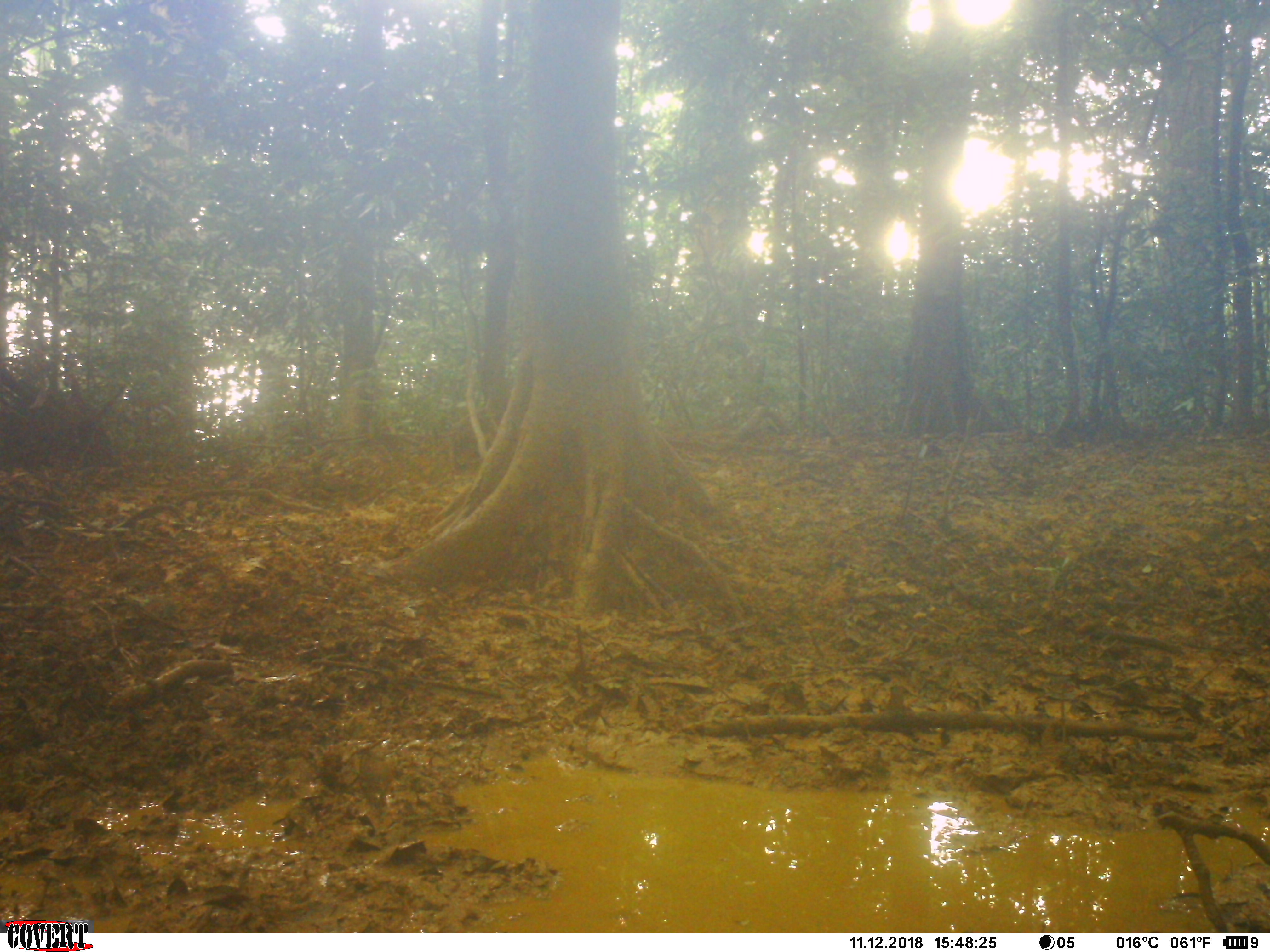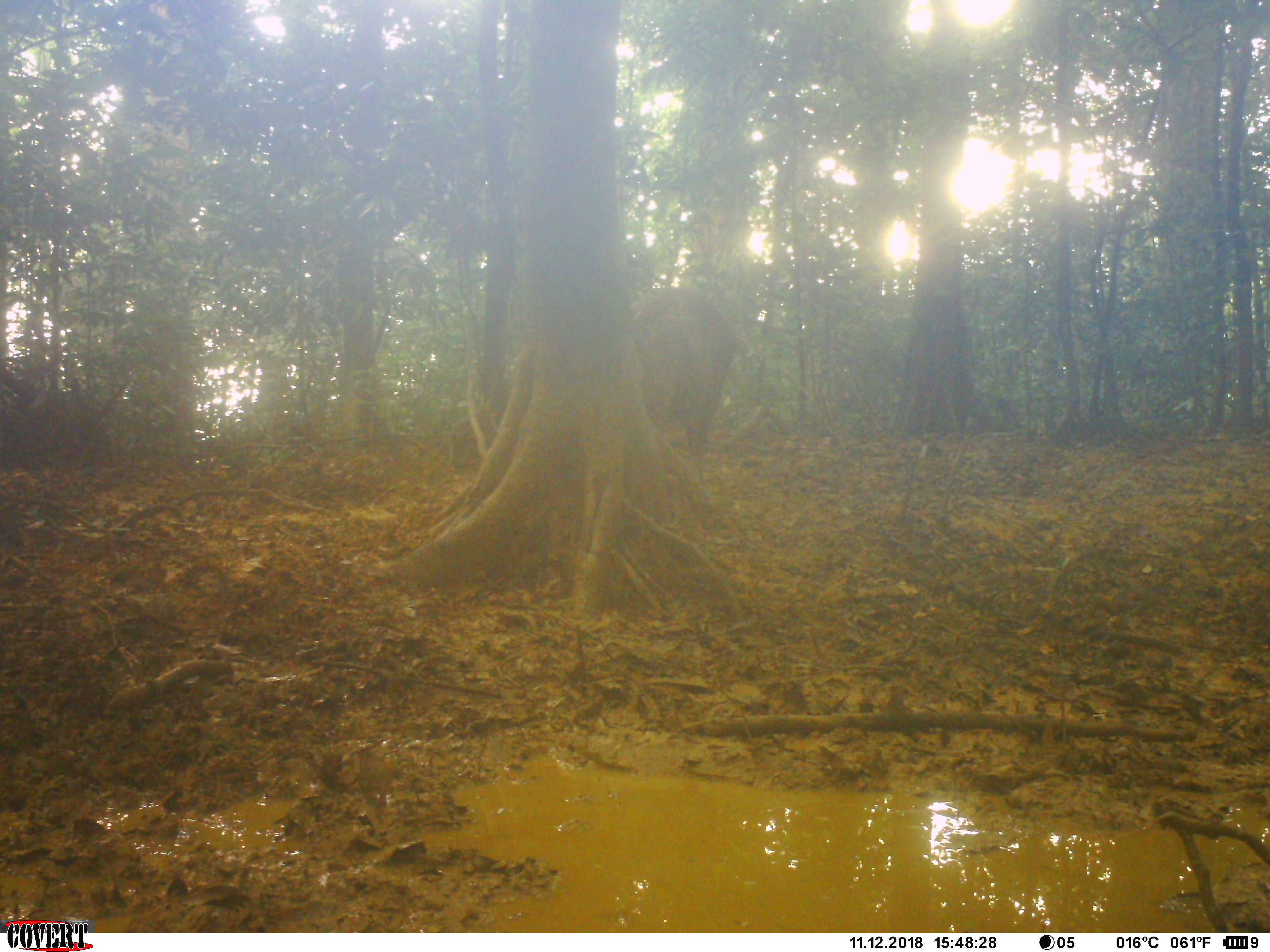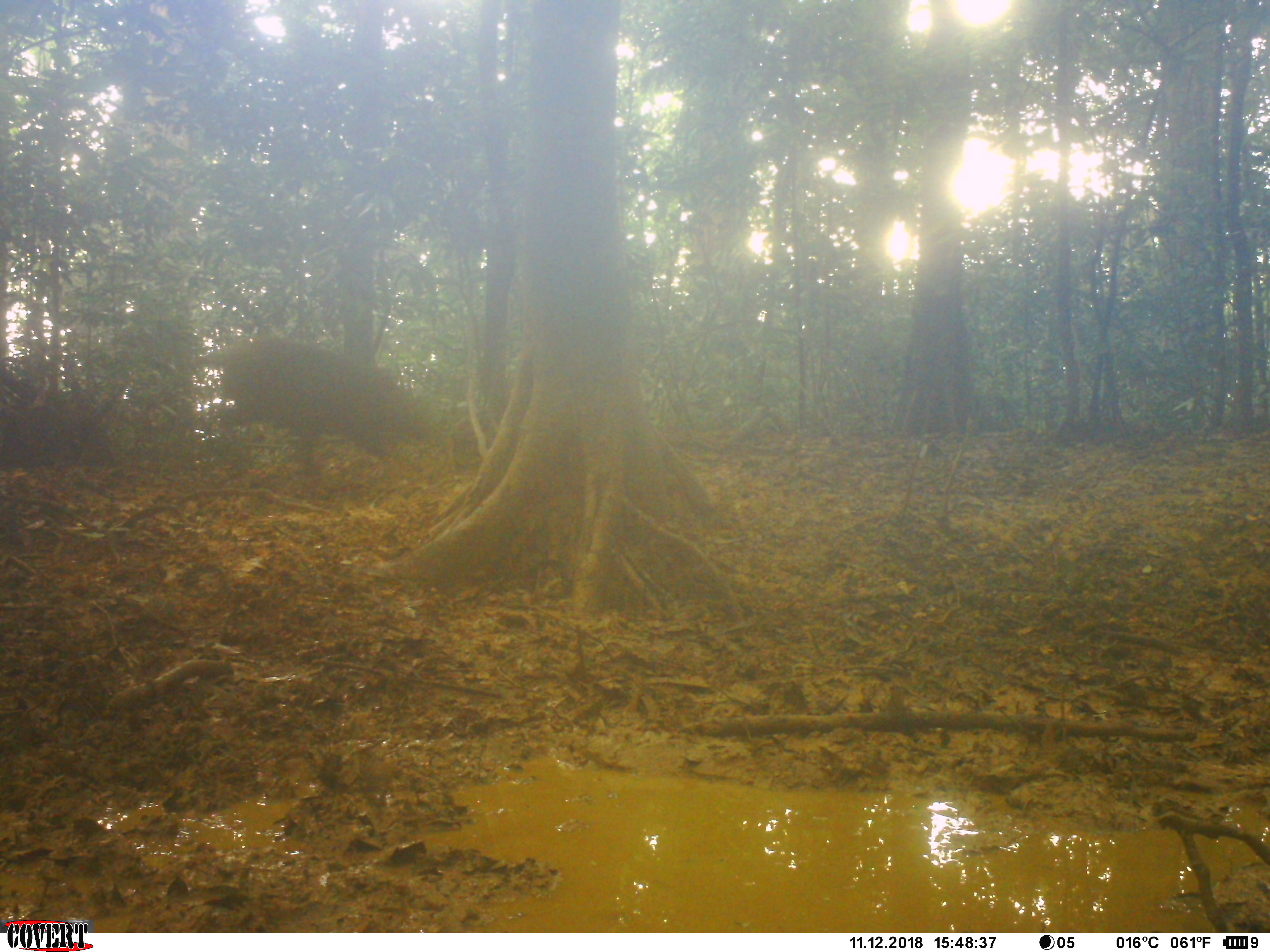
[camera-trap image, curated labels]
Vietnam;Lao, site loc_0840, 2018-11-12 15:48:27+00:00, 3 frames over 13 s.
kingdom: Animalia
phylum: Chordata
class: Mammalia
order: Artiodactyla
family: Suidae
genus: Sus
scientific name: Sus scrofa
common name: eurasian wild pig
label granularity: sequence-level